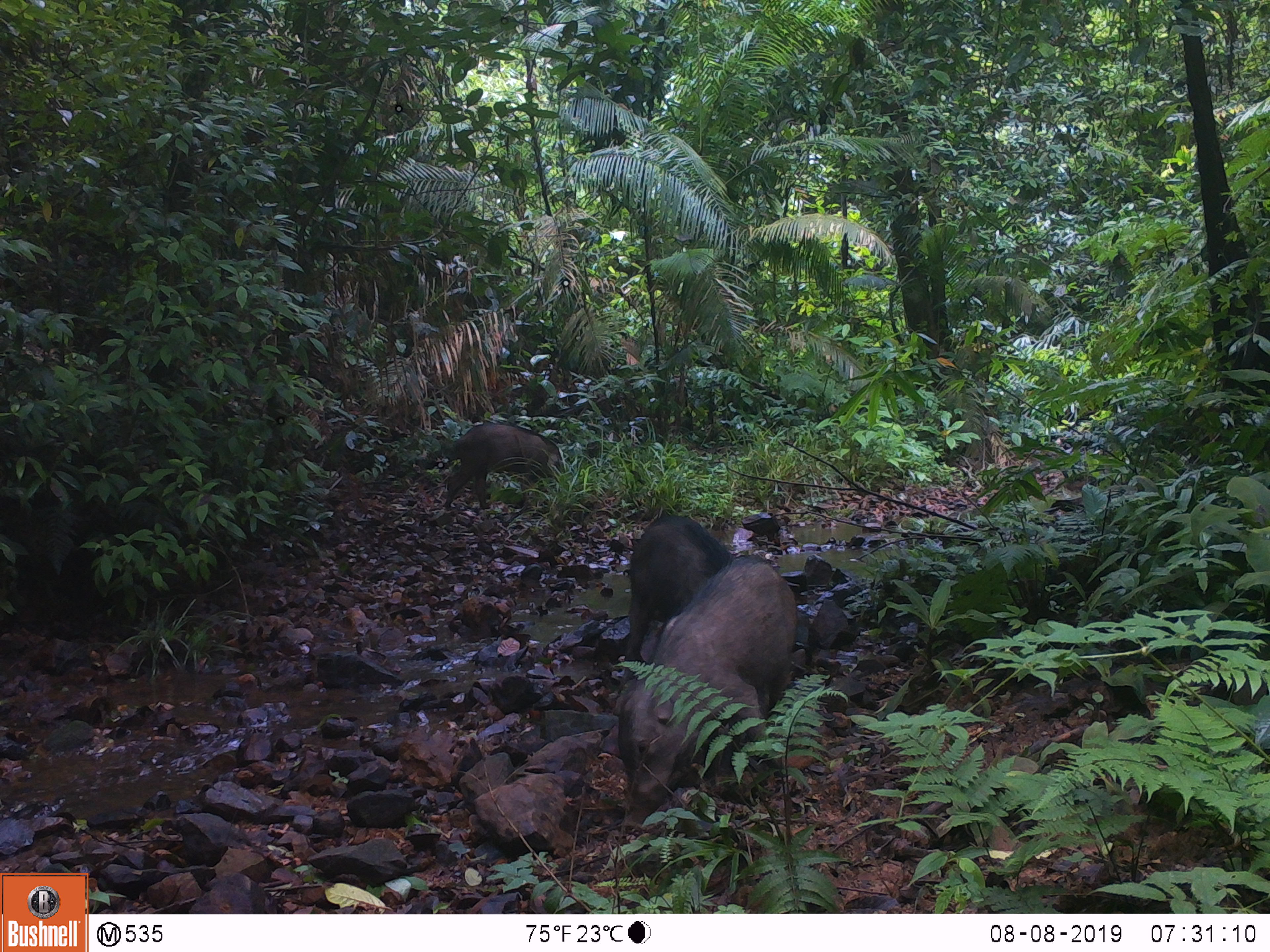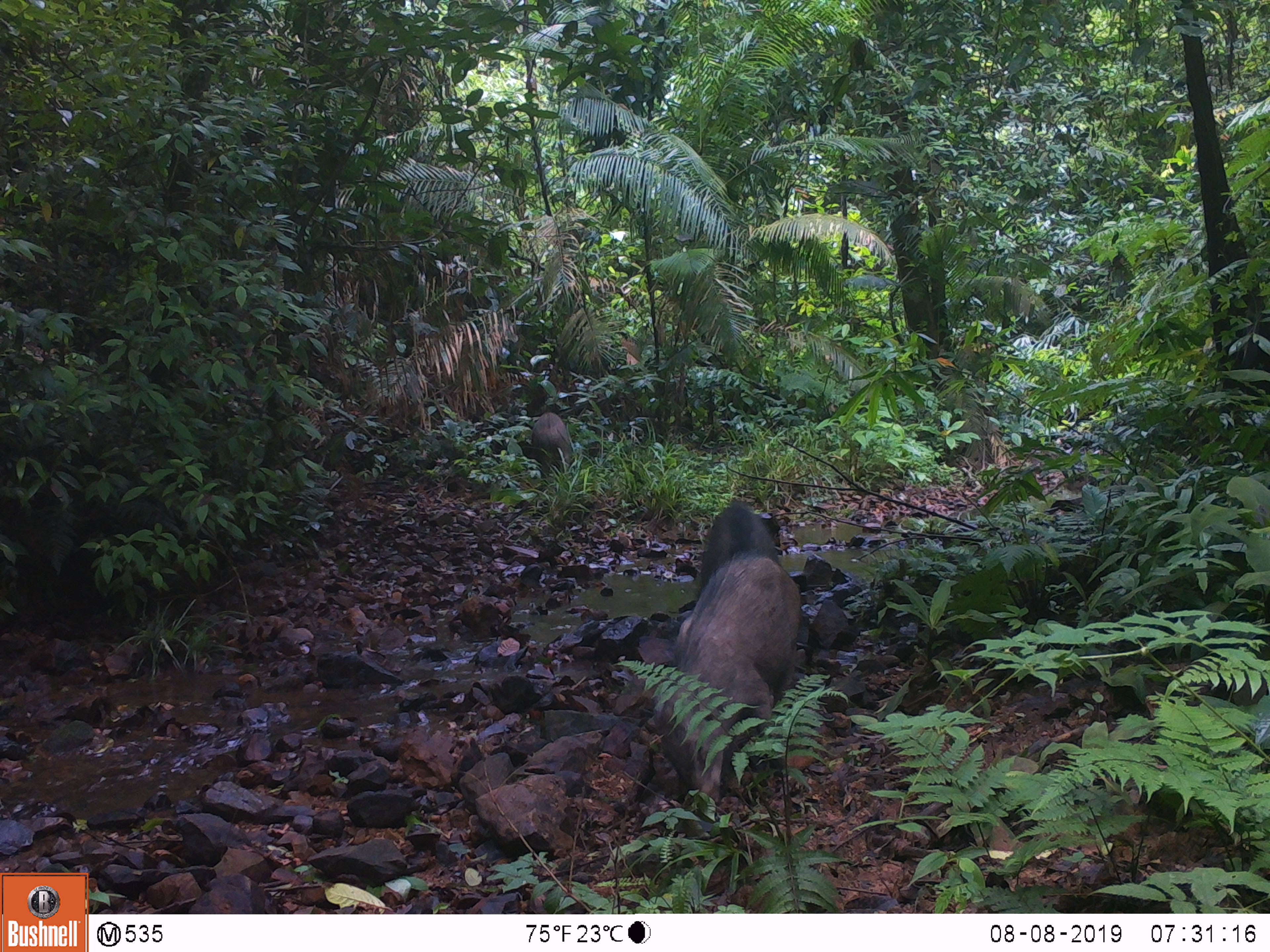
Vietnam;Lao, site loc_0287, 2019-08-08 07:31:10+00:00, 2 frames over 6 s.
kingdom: Animalia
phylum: Chordata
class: Mammalia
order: Artiodactyla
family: Suidae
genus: Sus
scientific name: Sus scrofa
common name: eurasian wild pig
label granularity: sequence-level